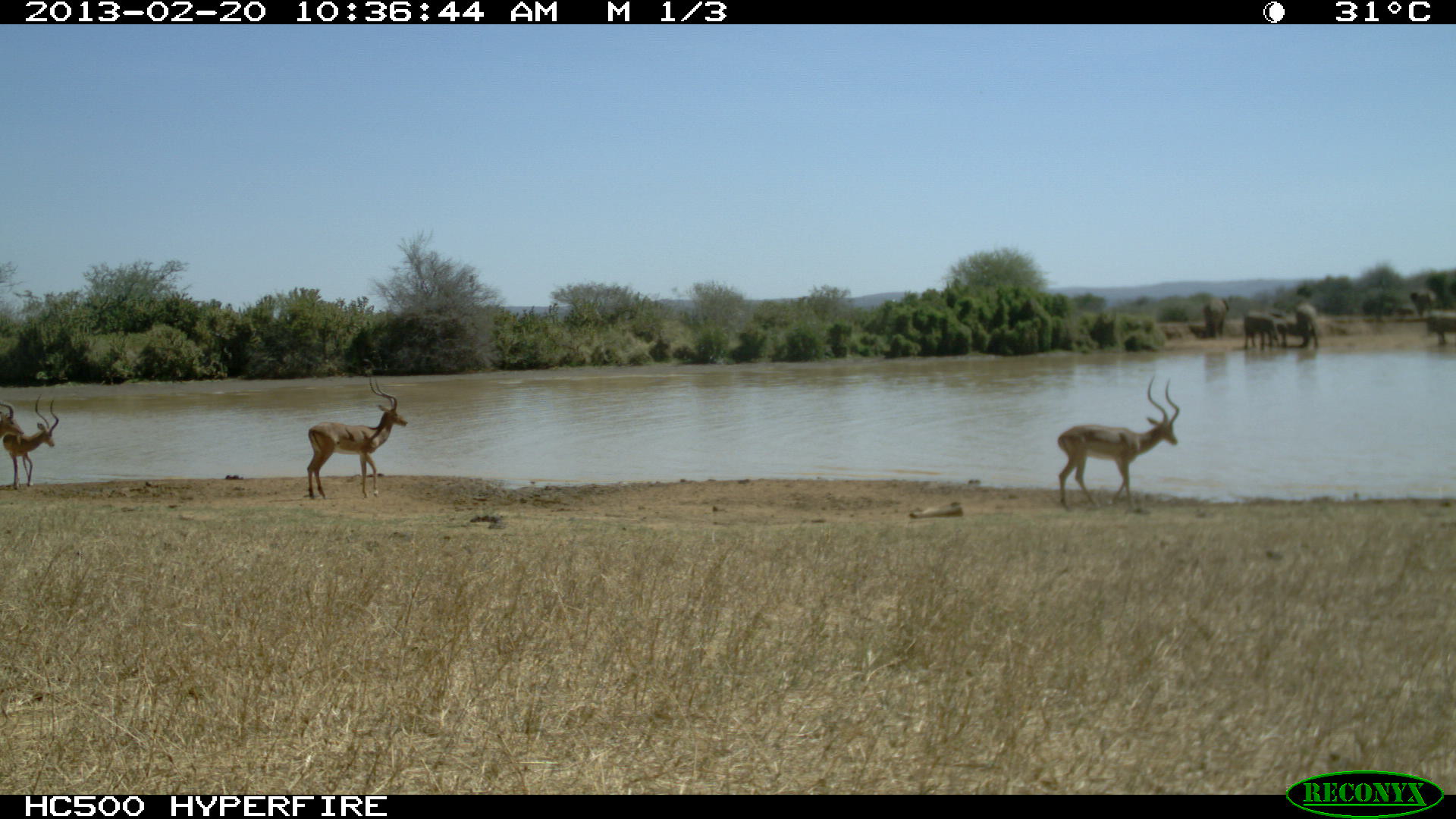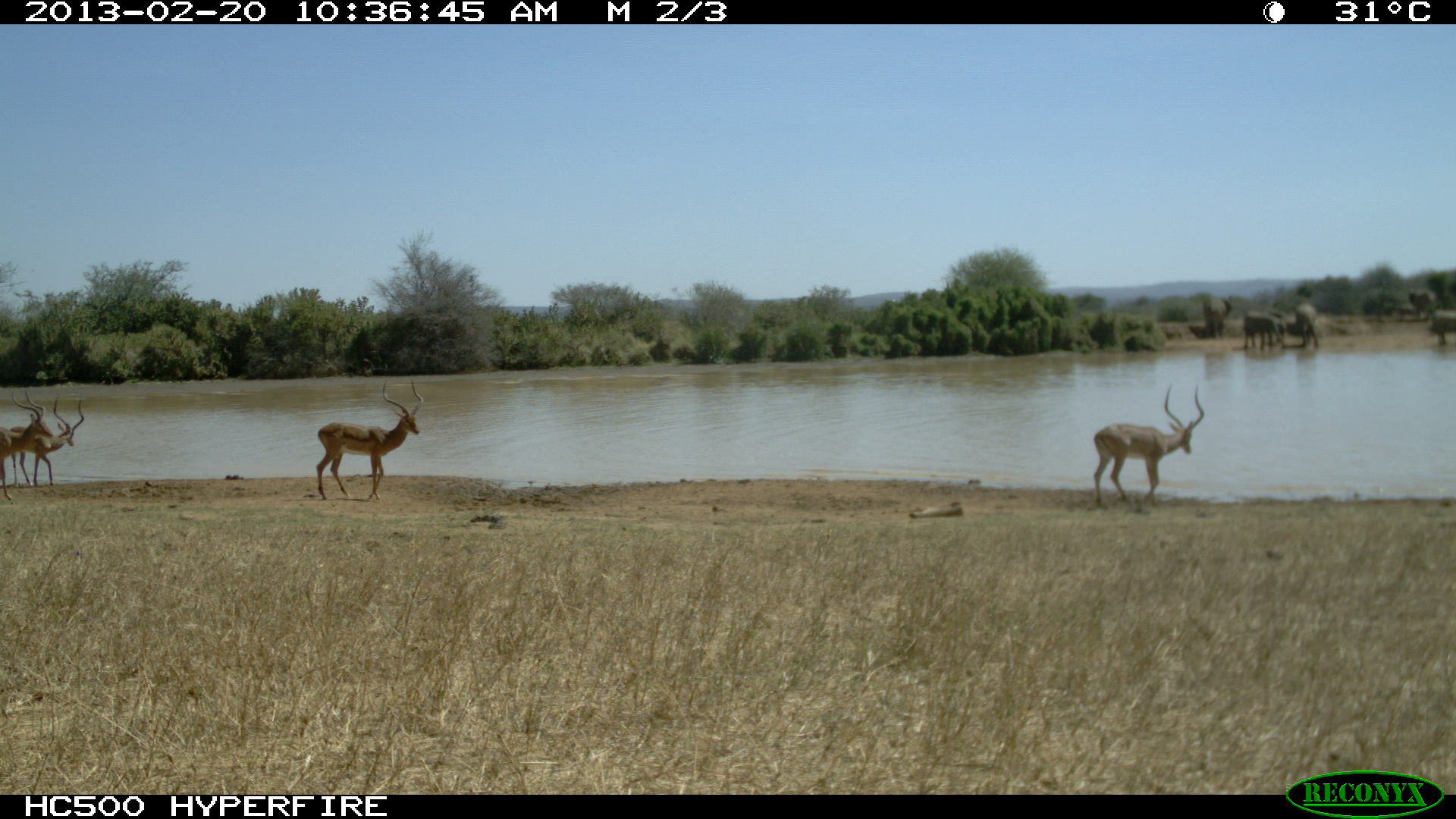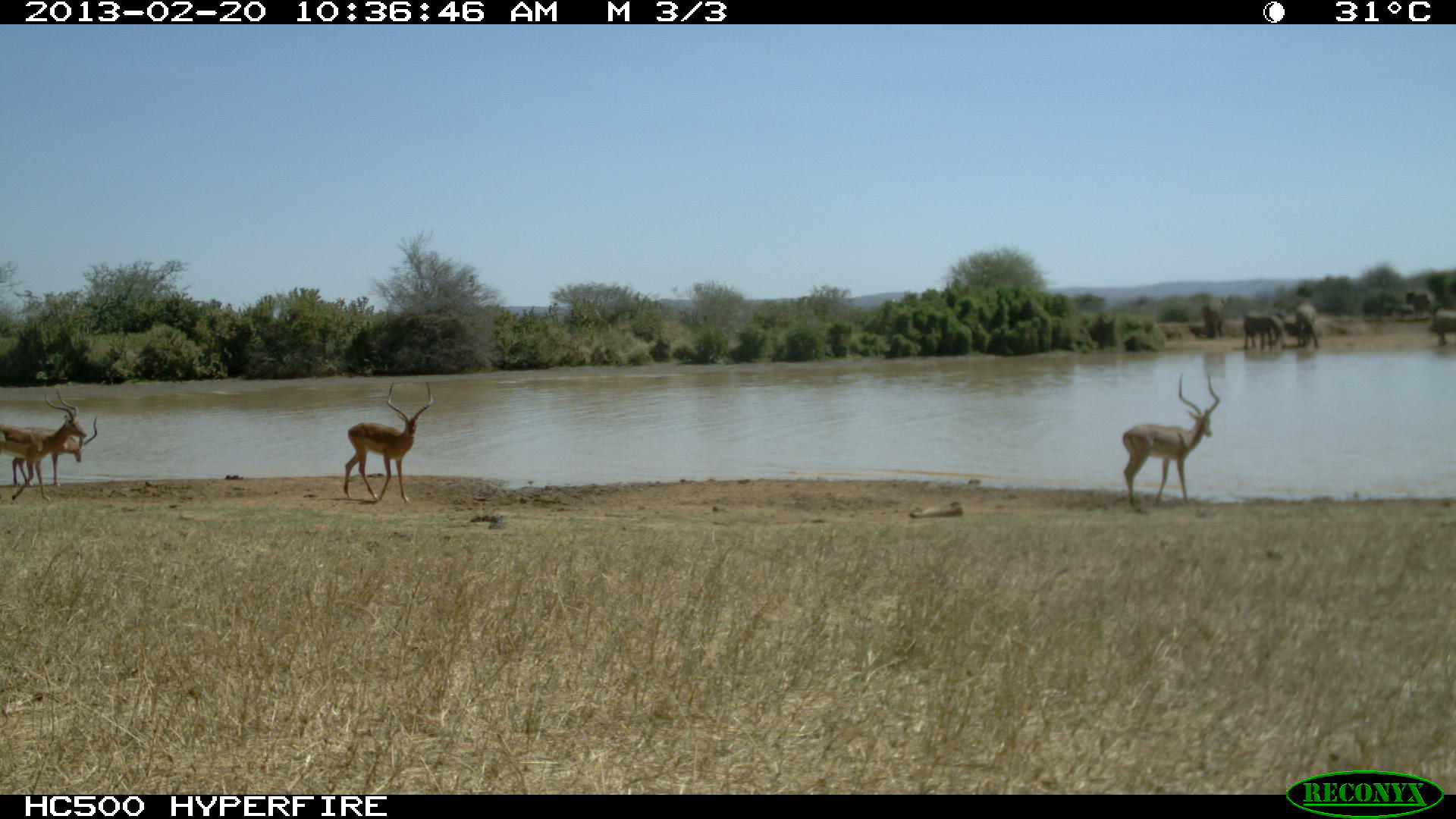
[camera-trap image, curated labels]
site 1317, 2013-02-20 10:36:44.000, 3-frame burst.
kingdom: Animalia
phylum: Chordata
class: Mammalia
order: Artiodactyla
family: Bovidae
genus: Aepyceros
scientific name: Aepyceros melampus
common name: impala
Aepyceros melampus (impala), count 3.